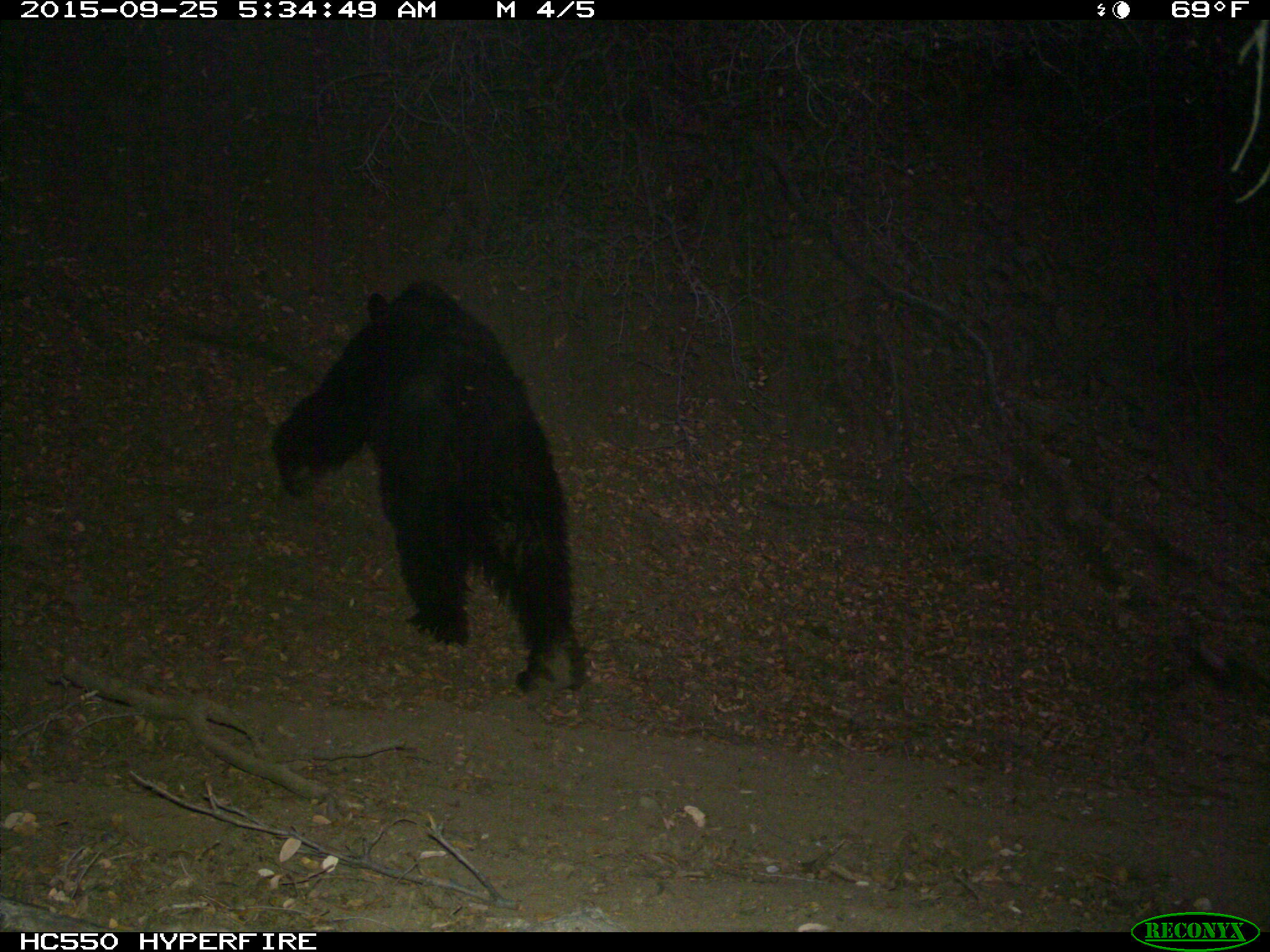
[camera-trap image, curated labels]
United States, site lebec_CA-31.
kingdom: Animalia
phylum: Chordata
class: Mammalia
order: Carnivora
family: Ursidae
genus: Ursus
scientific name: Ursus americanus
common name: american black bear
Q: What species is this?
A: Ursus americanus (american black bear).